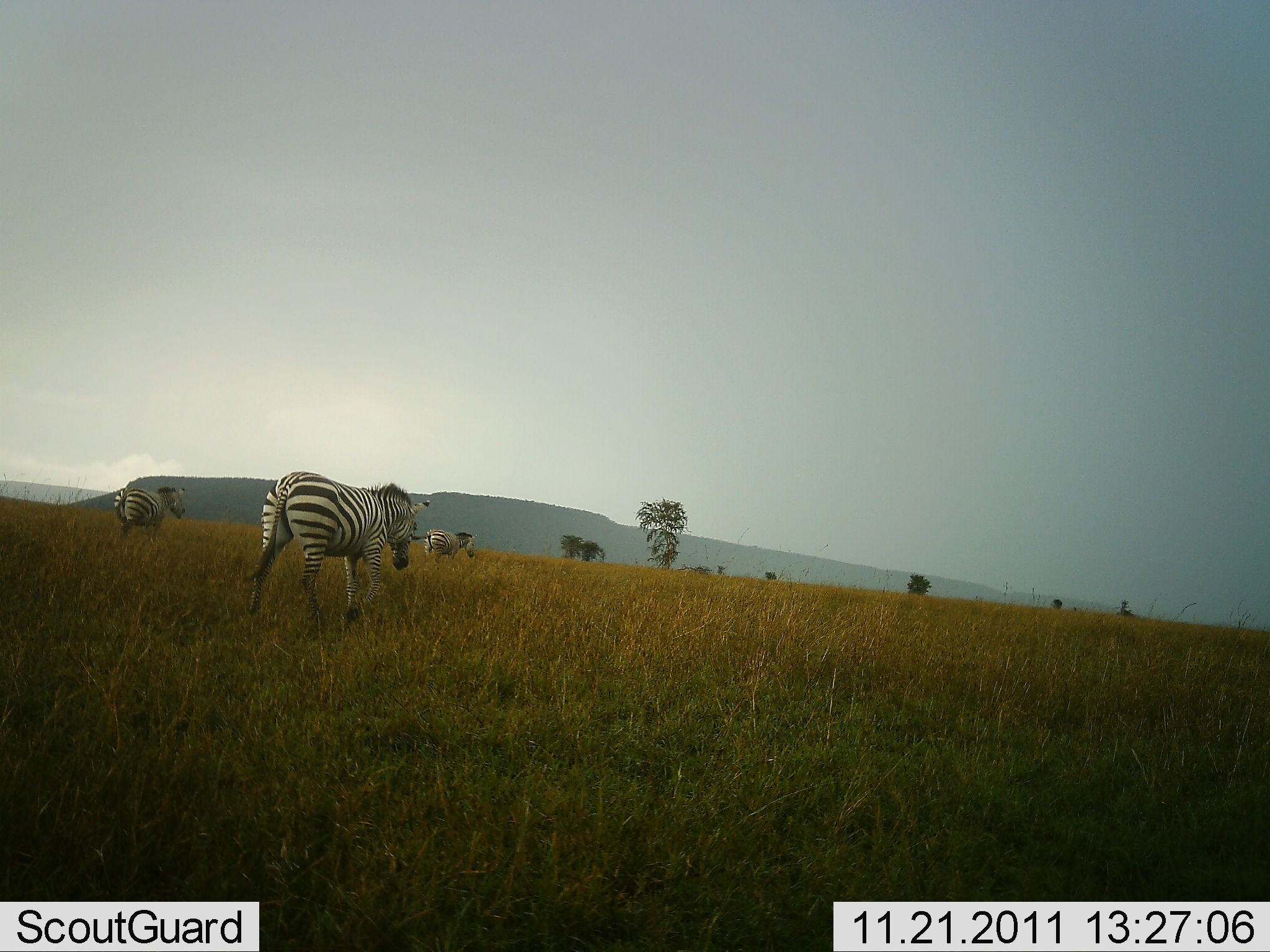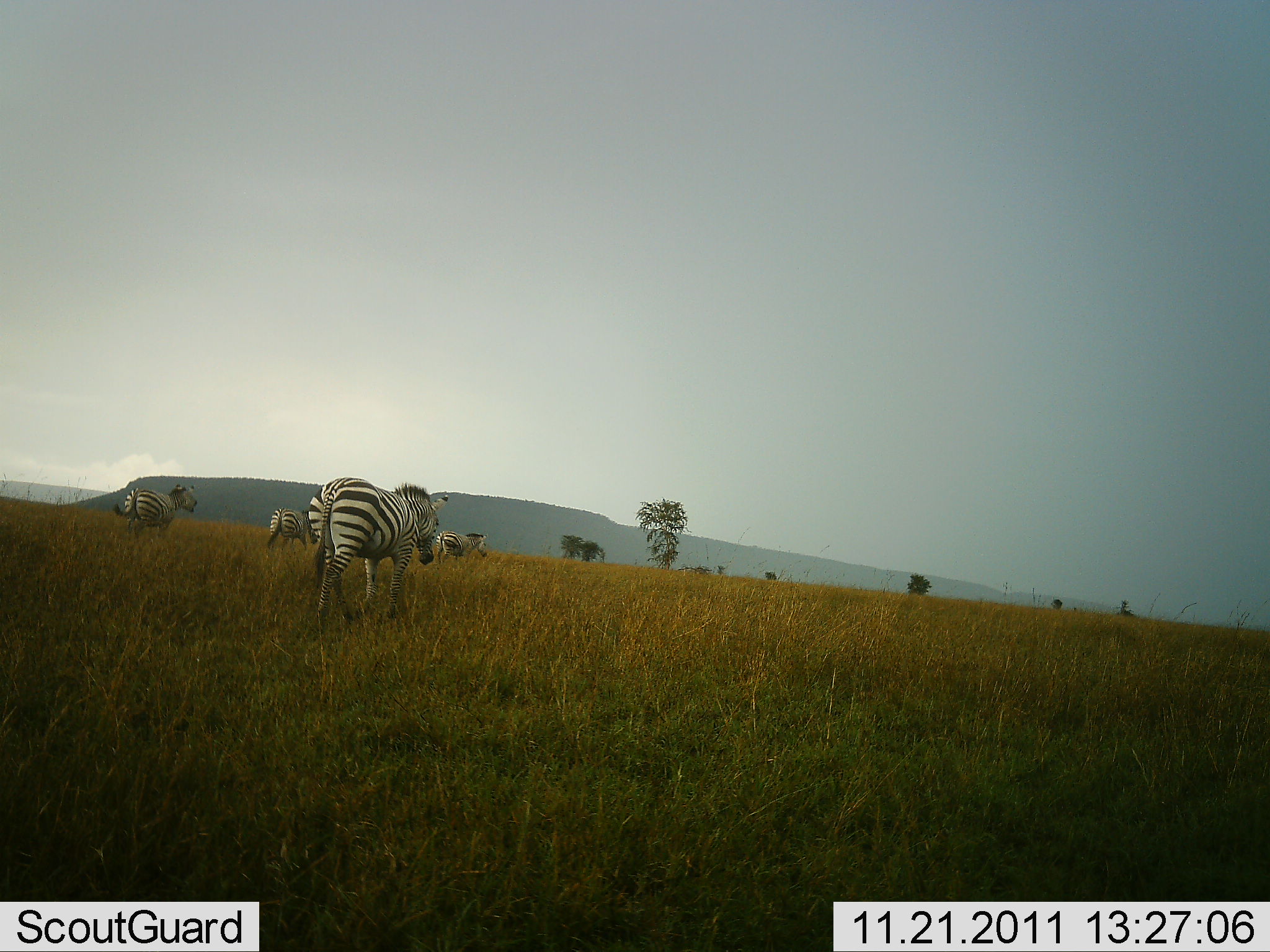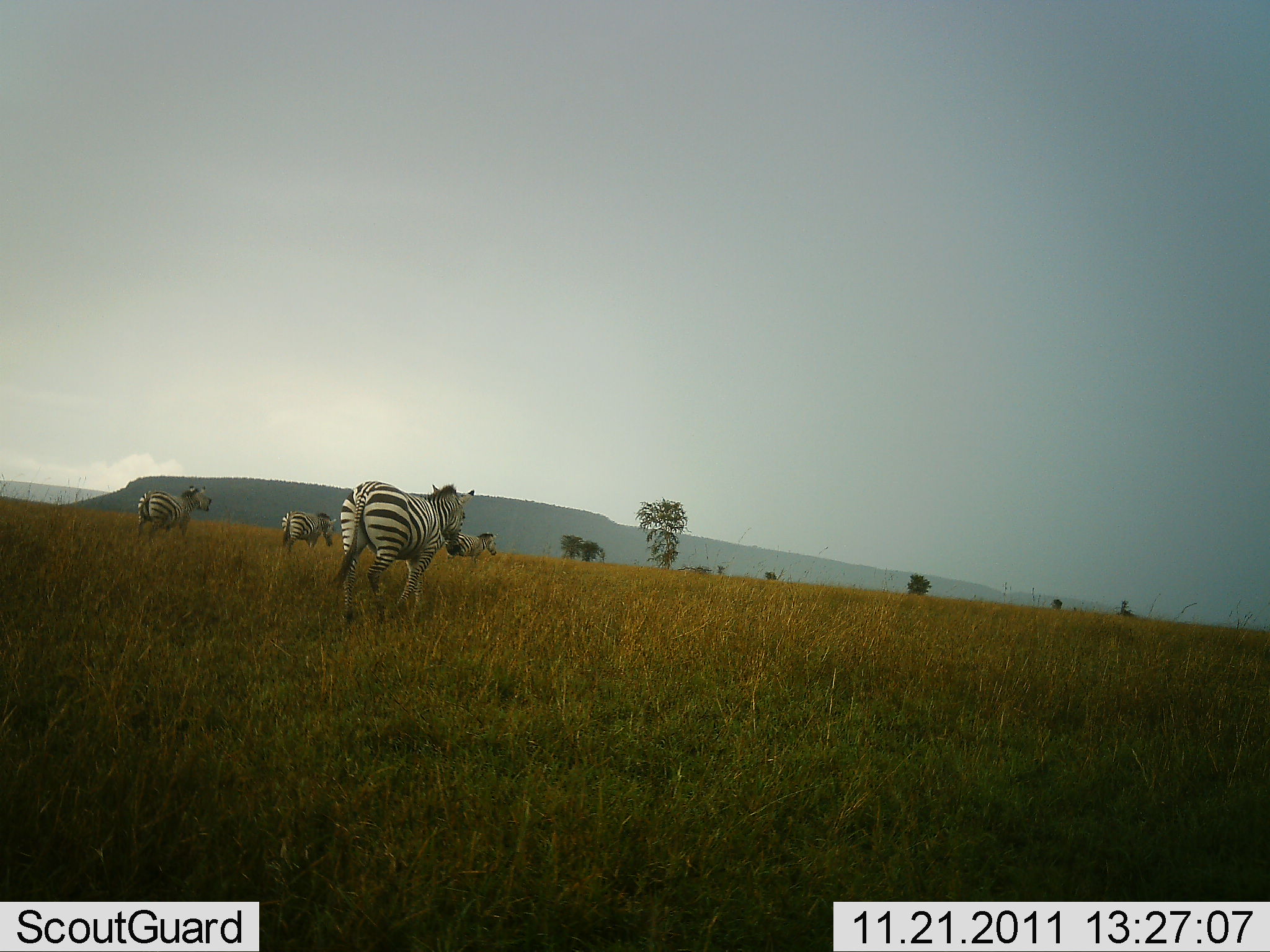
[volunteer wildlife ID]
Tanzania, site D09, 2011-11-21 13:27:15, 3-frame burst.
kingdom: Animalia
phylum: Chordata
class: Mammalia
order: Perissodactyla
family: Equidae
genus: Equus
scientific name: Equus quagga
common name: plains zebra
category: zebra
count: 4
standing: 0%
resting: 0%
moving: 100%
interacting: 0%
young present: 0%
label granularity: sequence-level